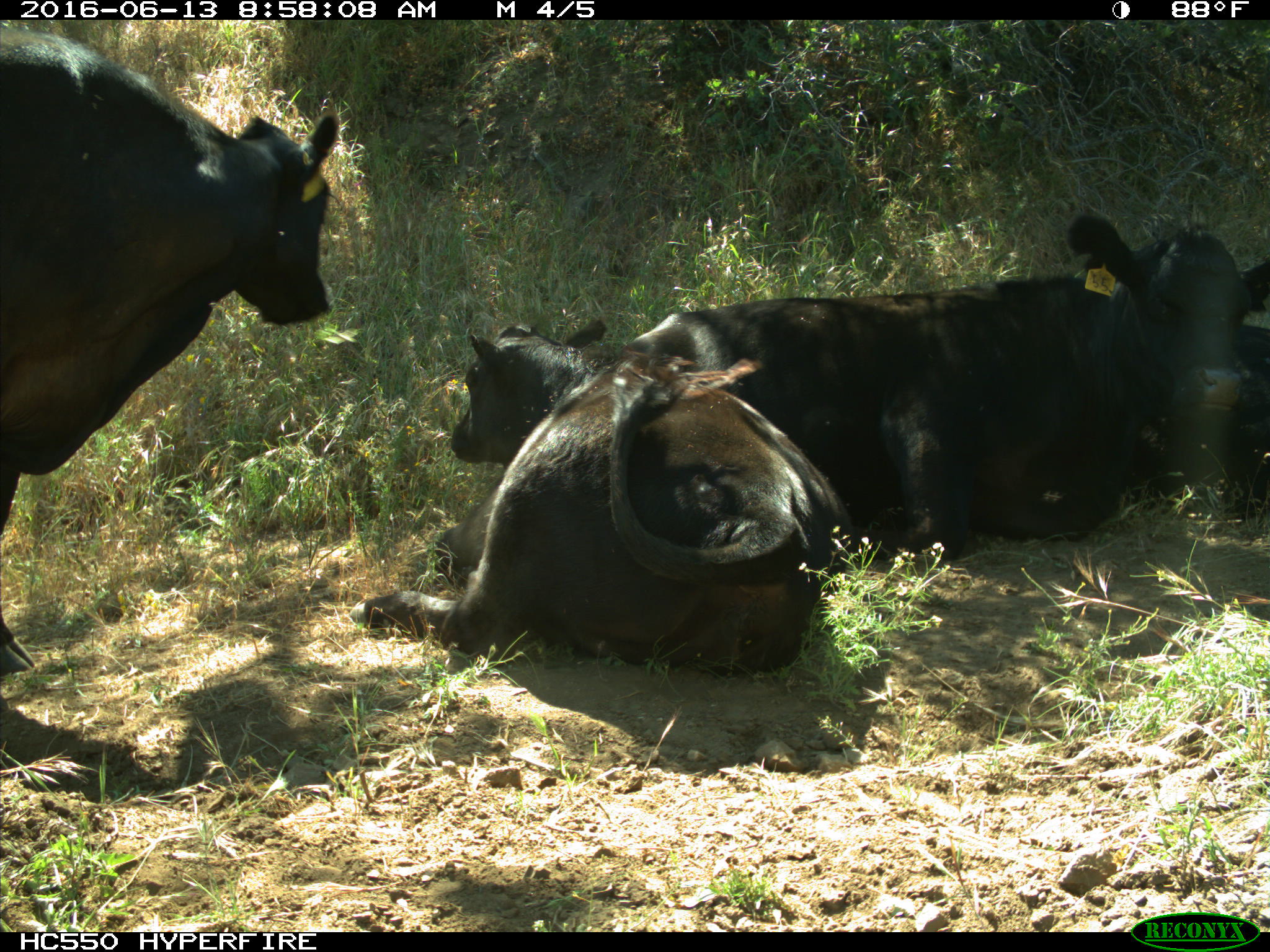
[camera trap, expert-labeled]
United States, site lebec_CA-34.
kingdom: Animalia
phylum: Chordata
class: Mammalia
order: Artiodactyla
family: Bovidae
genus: Bos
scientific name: Bos taurus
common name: domestic cow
Bos taurus (domestic cow).